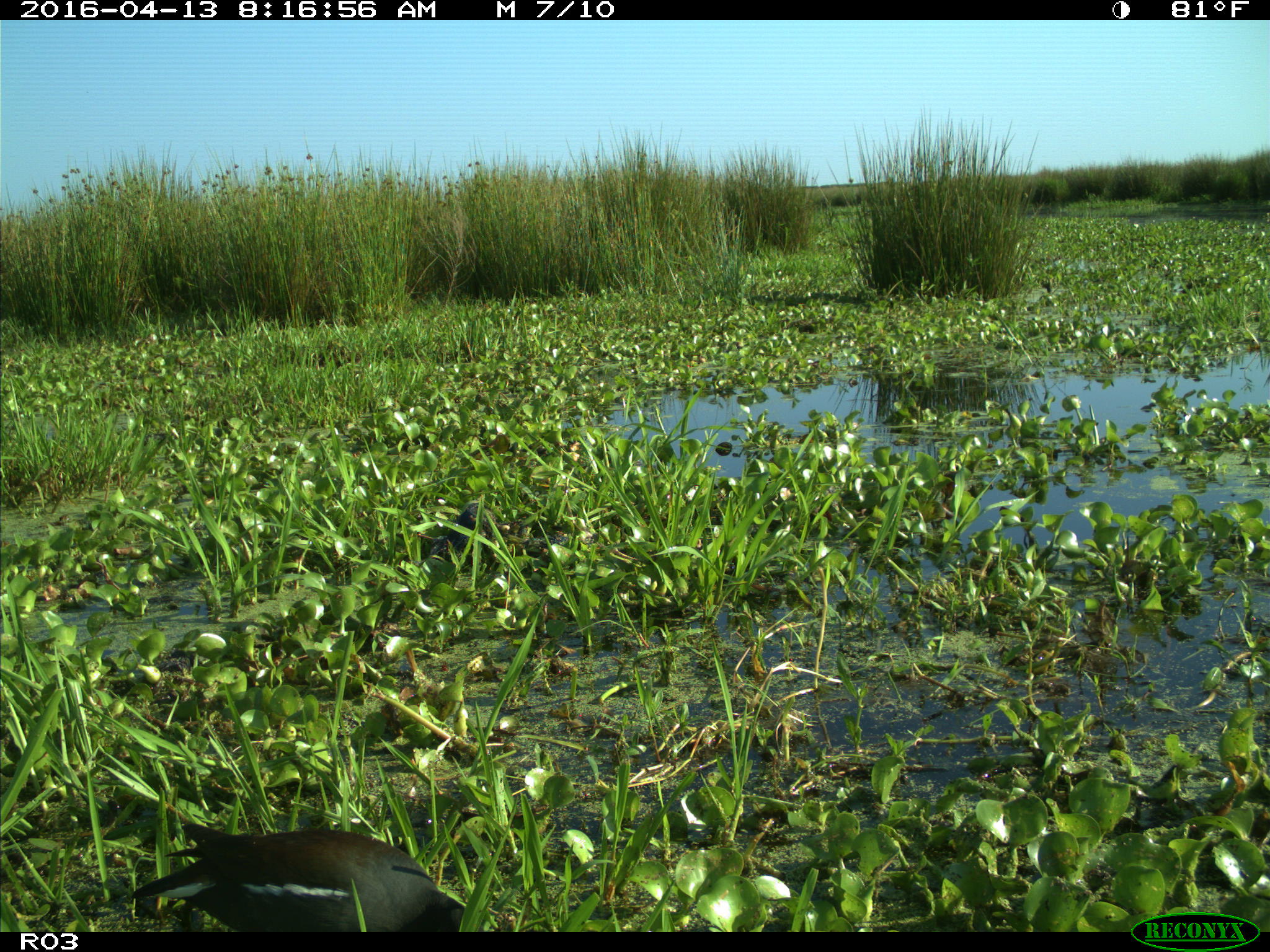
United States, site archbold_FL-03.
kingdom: Animalia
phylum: Chordata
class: Aves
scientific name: Aves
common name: birds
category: unidentified bird